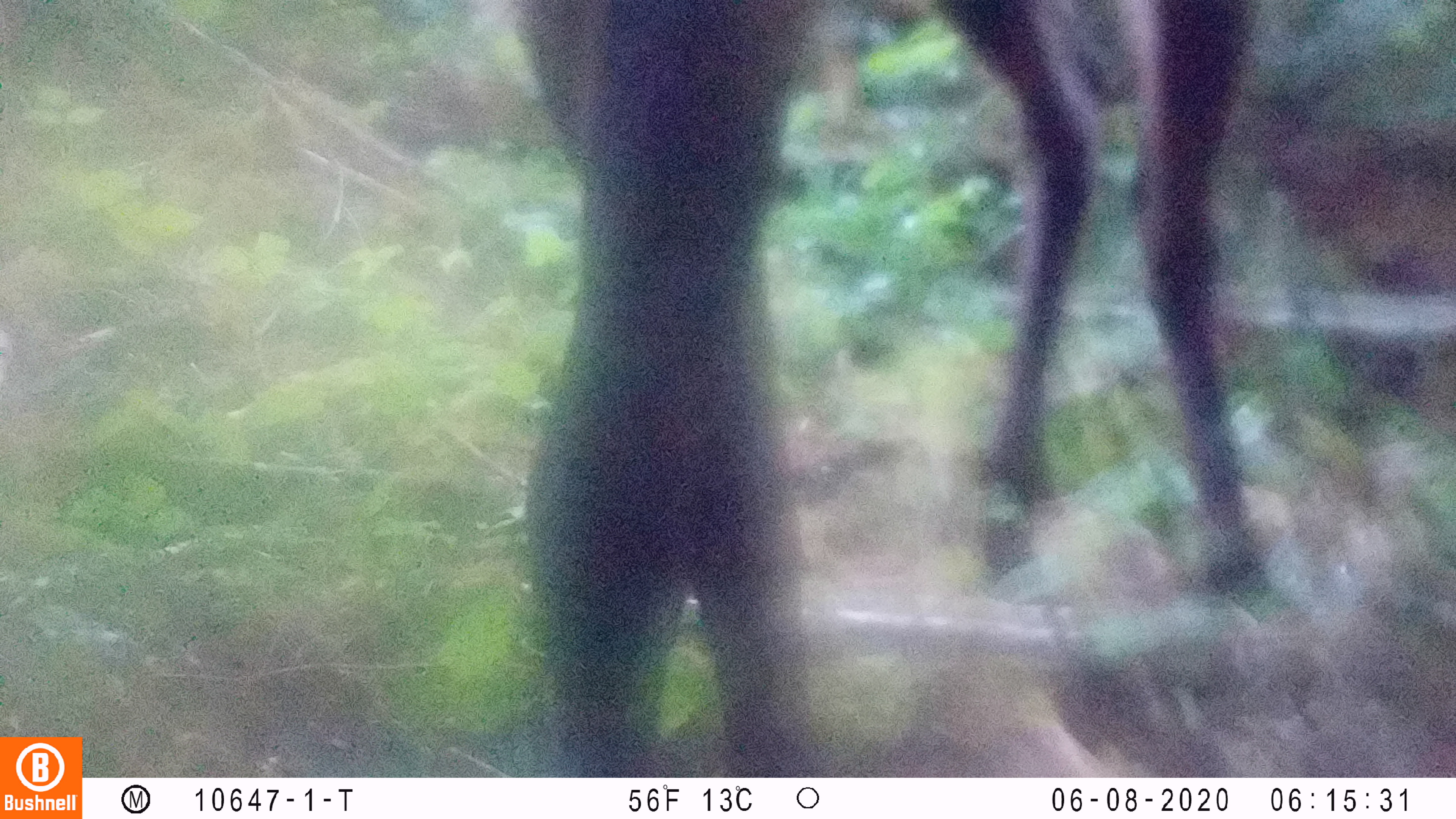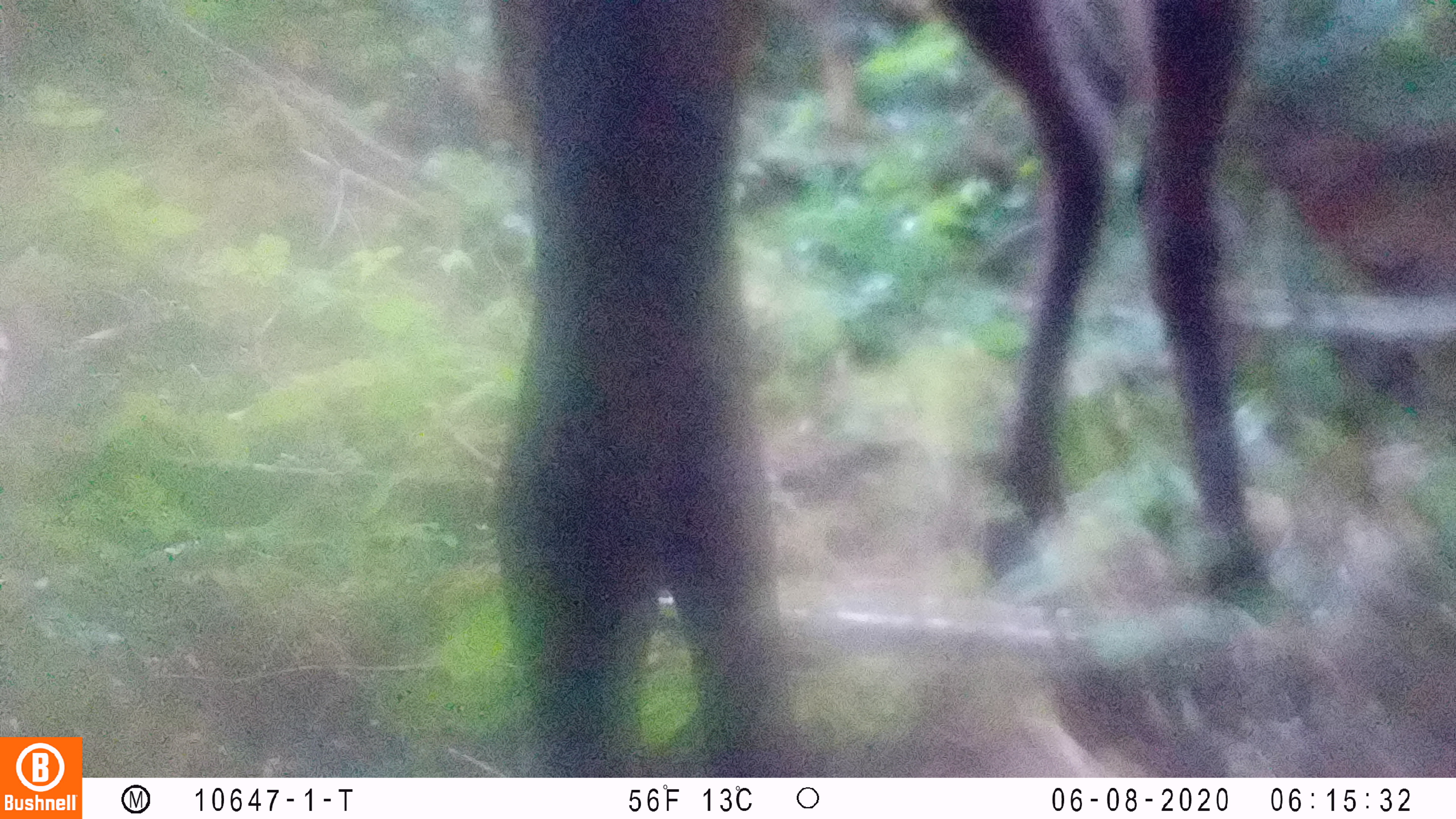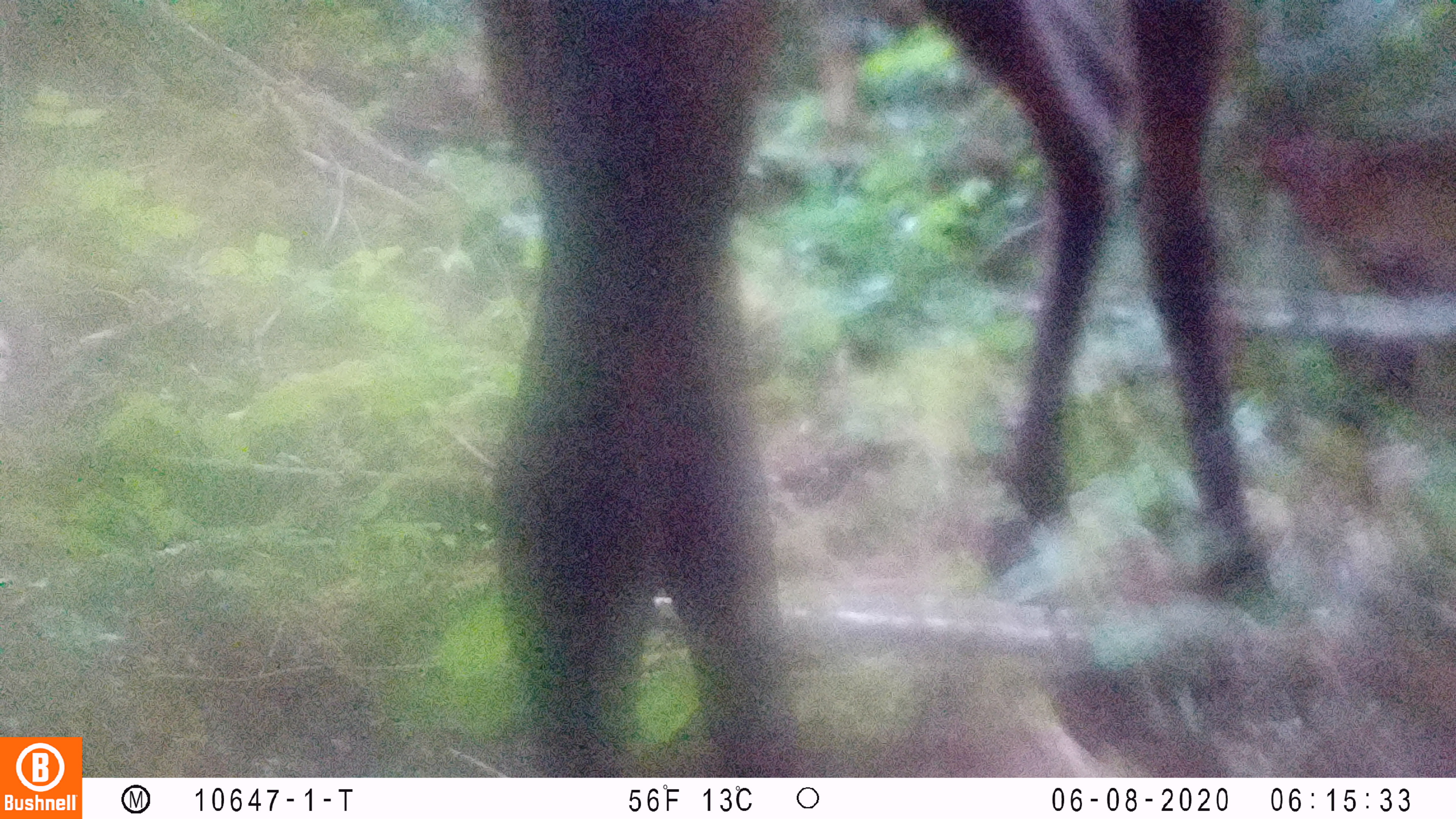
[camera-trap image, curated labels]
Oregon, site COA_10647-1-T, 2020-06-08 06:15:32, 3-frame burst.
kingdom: Animalia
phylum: Chordata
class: Mammalia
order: Artiodactyla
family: Cervidae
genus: Cervus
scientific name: Cervus canadensis roosevelti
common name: roosevelt elk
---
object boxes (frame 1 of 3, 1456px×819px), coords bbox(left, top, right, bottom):
roosevelt elk: bbox(505, 2, 1293, 759)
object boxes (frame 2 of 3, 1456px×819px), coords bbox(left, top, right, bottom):
roosevelt elk: bbox(474, 2, 1291, 766)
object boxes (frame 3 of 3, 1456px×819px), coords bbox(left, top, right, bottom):
roosevelt elk: bbox(469, 2, 1284, 766)